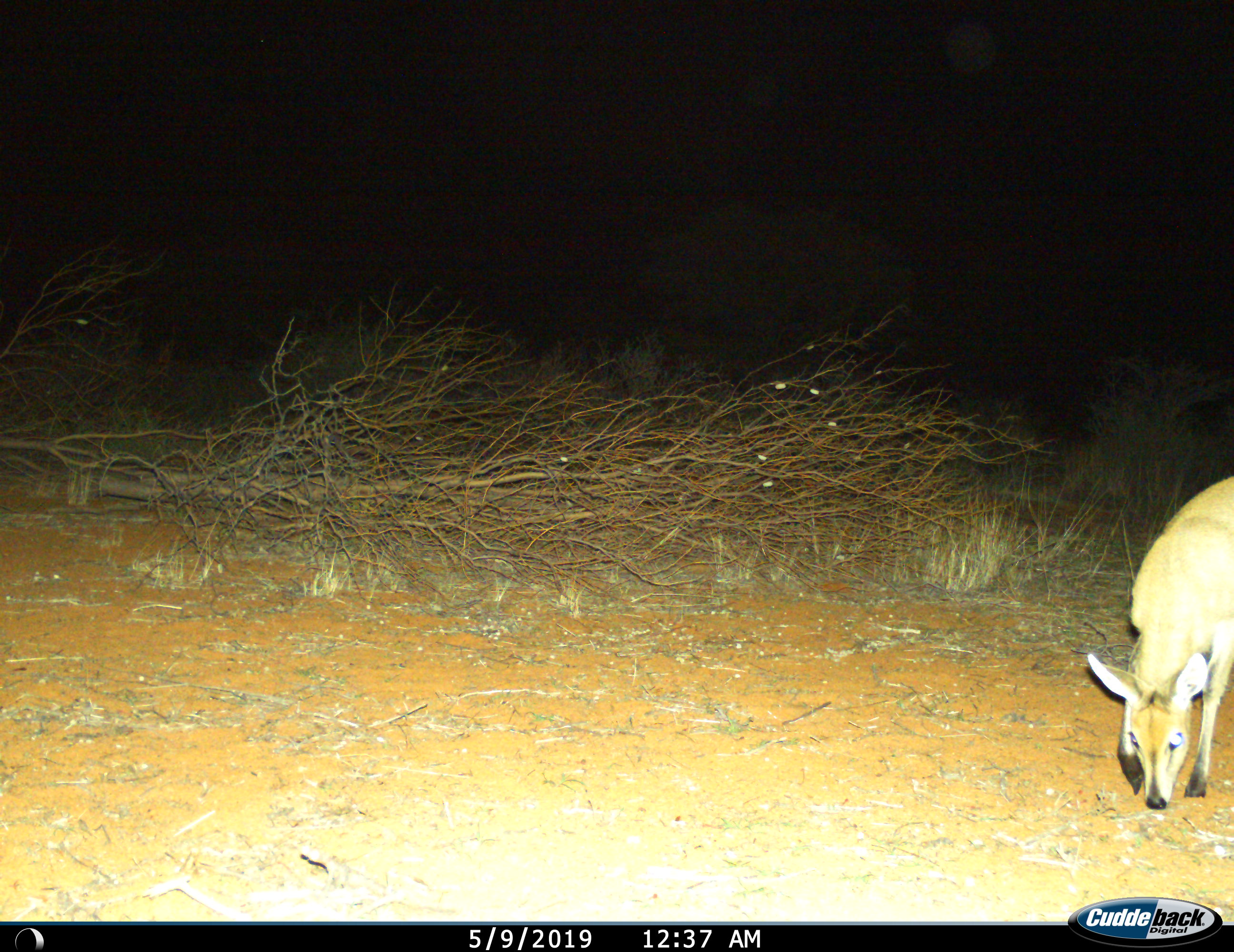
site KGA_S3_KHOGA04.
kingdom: Animalia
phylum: Chordata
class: Mammalia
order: Artiodactyla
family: Bovidae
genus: Sylvicapra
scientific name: Sylvicapra grimmia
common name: common duiker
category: duikercommongrey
Duikercommongrey (common duiker) (Sylvicapra grimmia), count 1. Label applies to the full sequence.